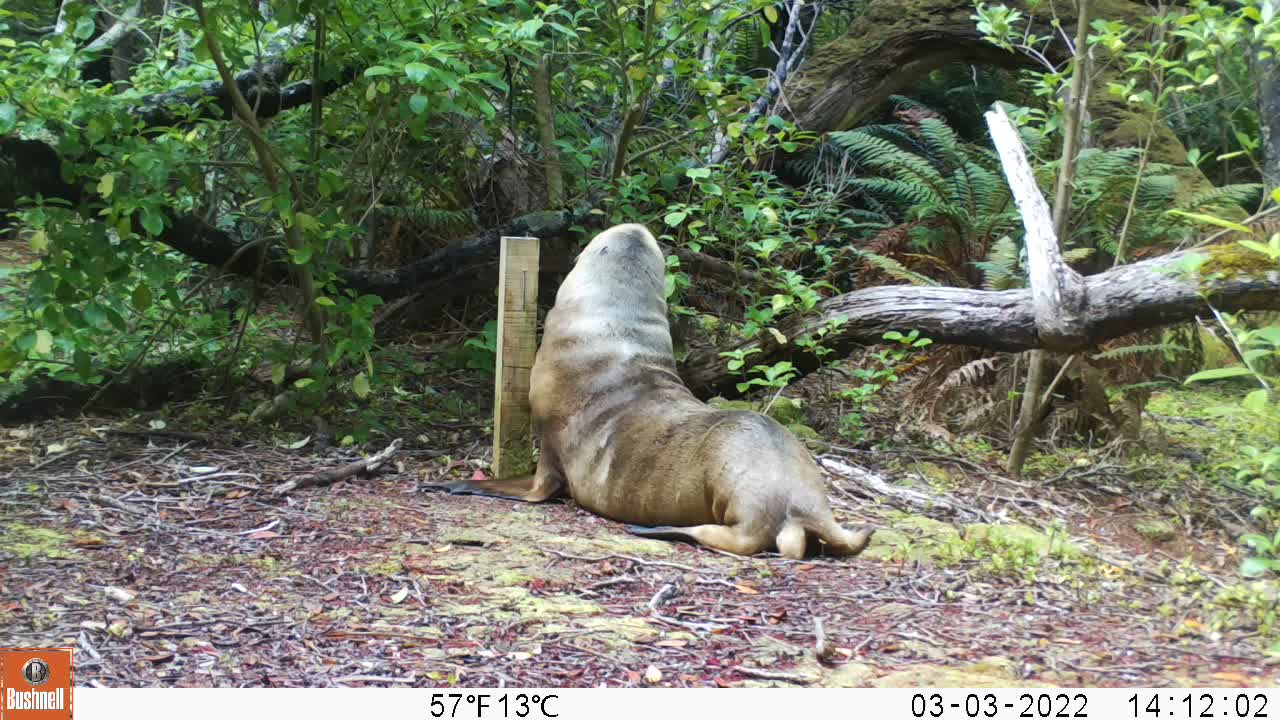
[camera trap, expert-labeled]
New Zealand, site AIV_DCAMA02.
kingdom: Animalia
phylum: Chordata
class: Mammalia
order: Carnivora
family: Otariidae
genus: Phocarctos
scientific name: Phocarctos hookeri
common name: new zealand sea lion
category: sealion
Sealion (new zealand sea lion) (Phocarctos hookeri).